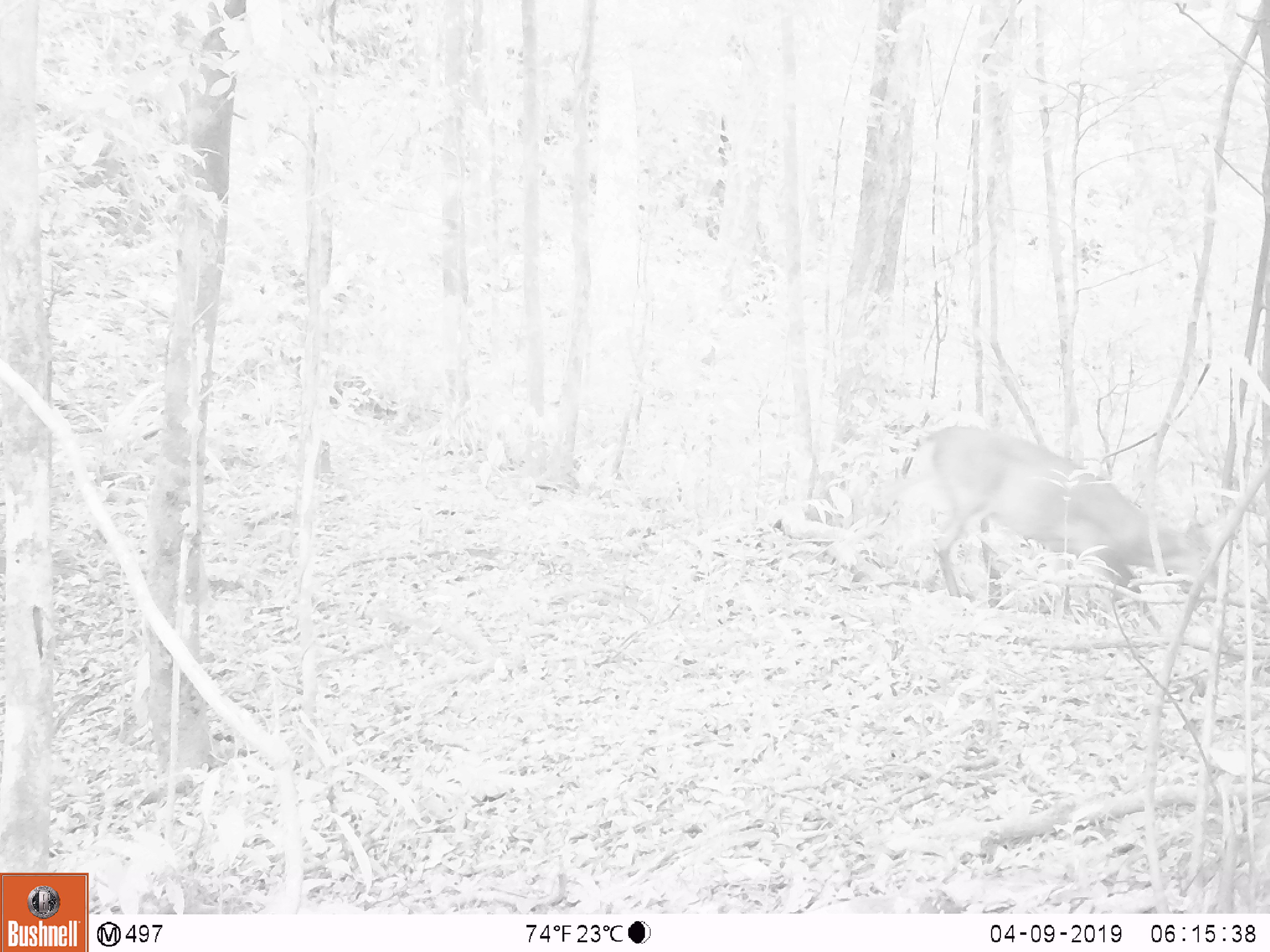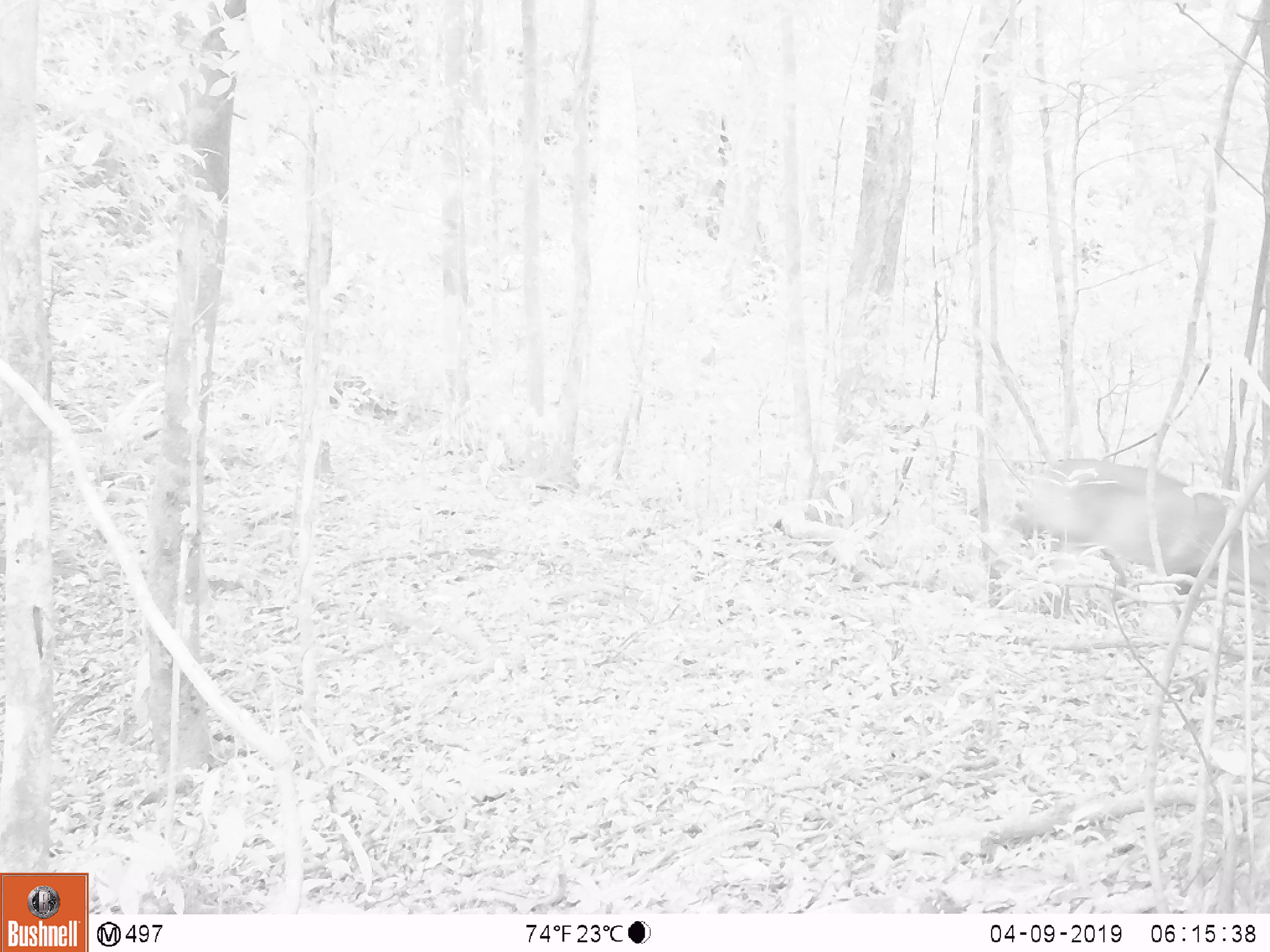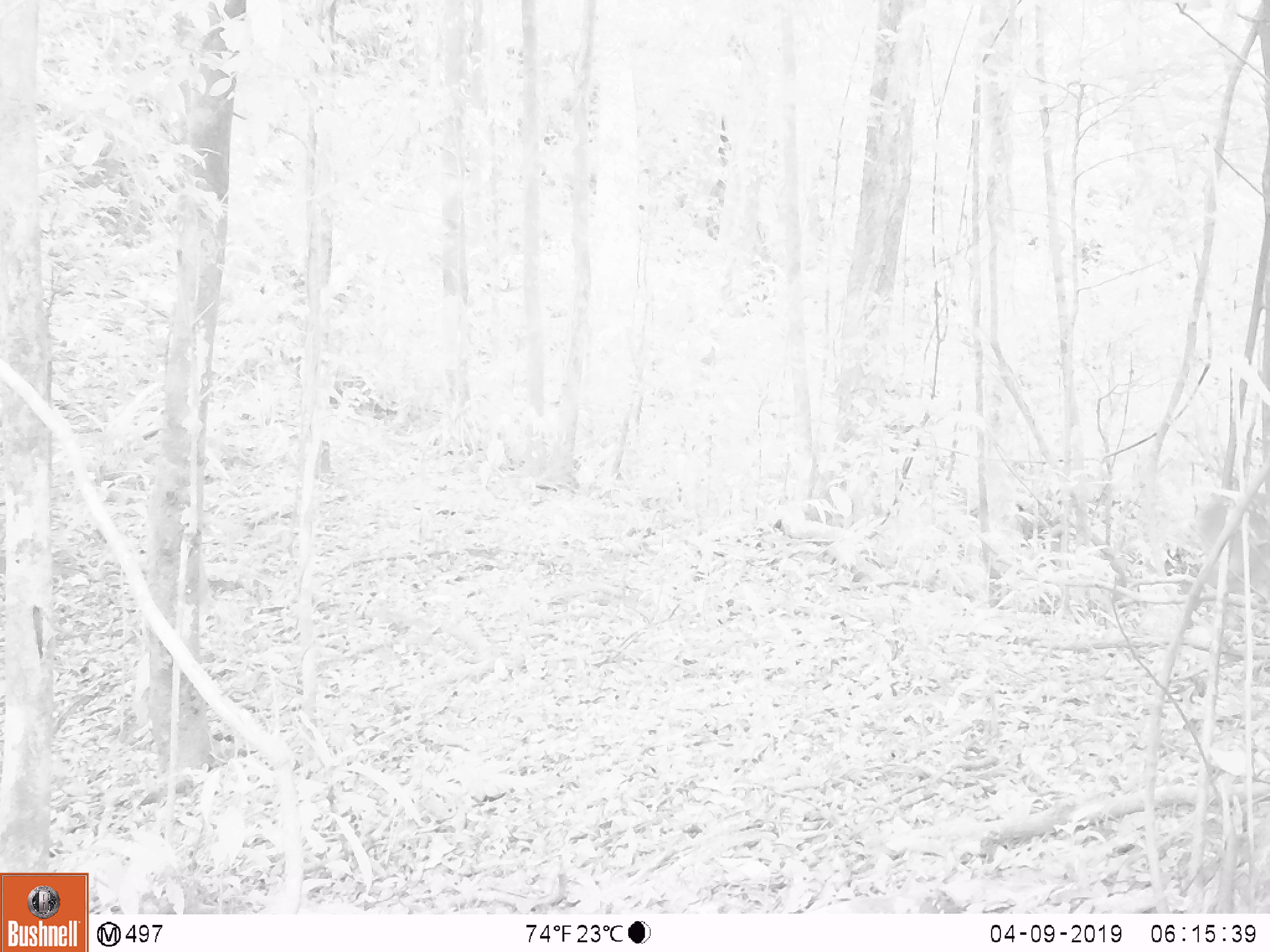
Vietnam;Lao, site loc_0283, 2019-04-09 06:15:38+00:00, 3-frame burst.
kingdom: Animalia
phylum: Chordata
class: Mammalia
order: Artiodactyla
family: Cervidae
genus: Muntiacus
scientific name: Muntiacus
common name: muntjacs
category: unidentified muntjac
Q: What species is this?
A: Unidentified muntjac (muntjacs) (Muntiacus).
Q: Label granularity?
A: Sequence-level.